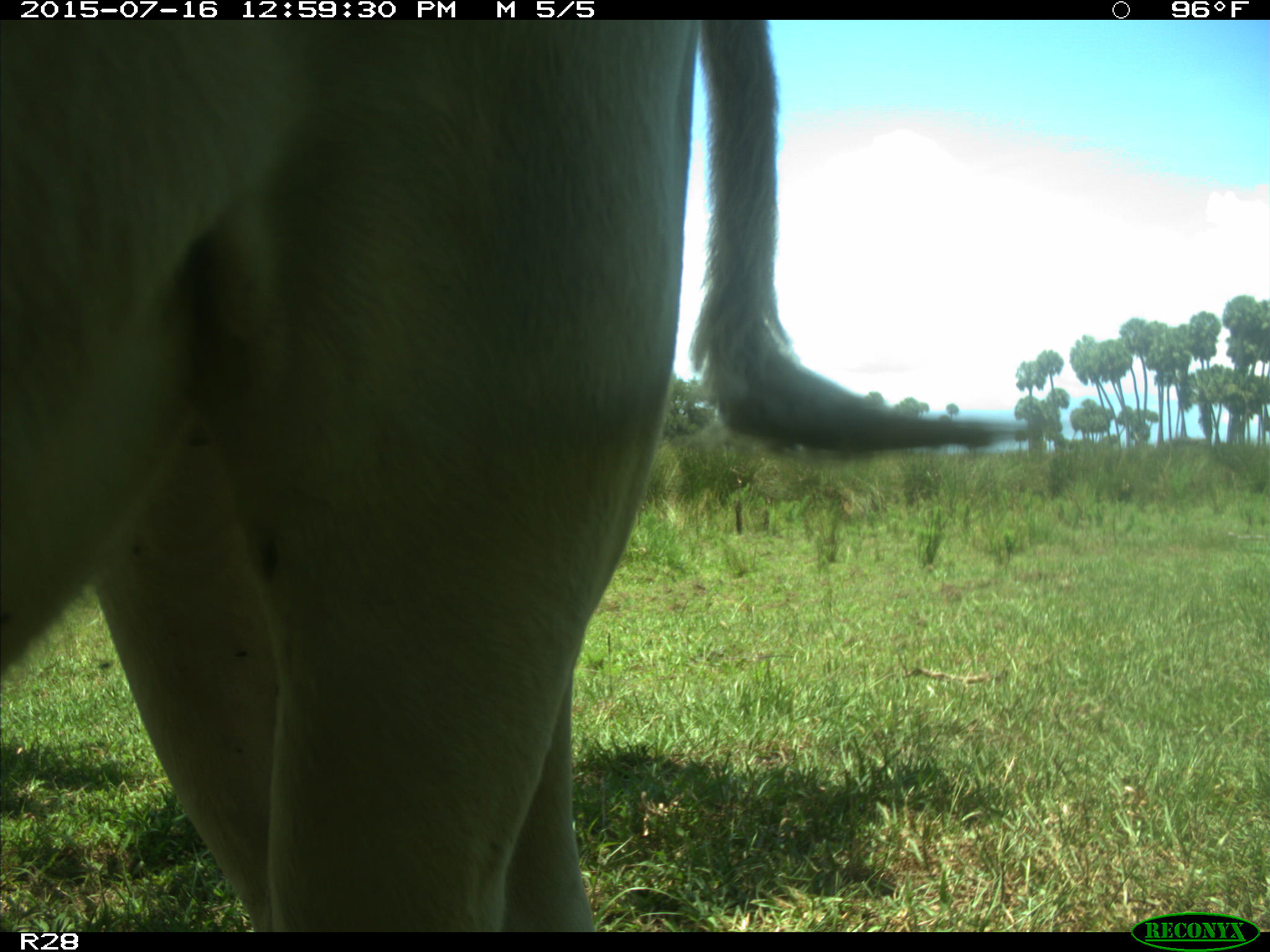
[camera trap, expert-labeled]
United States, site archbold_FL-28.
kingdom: Animalia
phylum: Chordata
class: Mammalia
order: Artiodactyla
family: Bovidae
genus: Bos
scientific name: Bos taurus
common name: domestic cow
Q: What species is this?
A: Bos taurus (domestic cow).